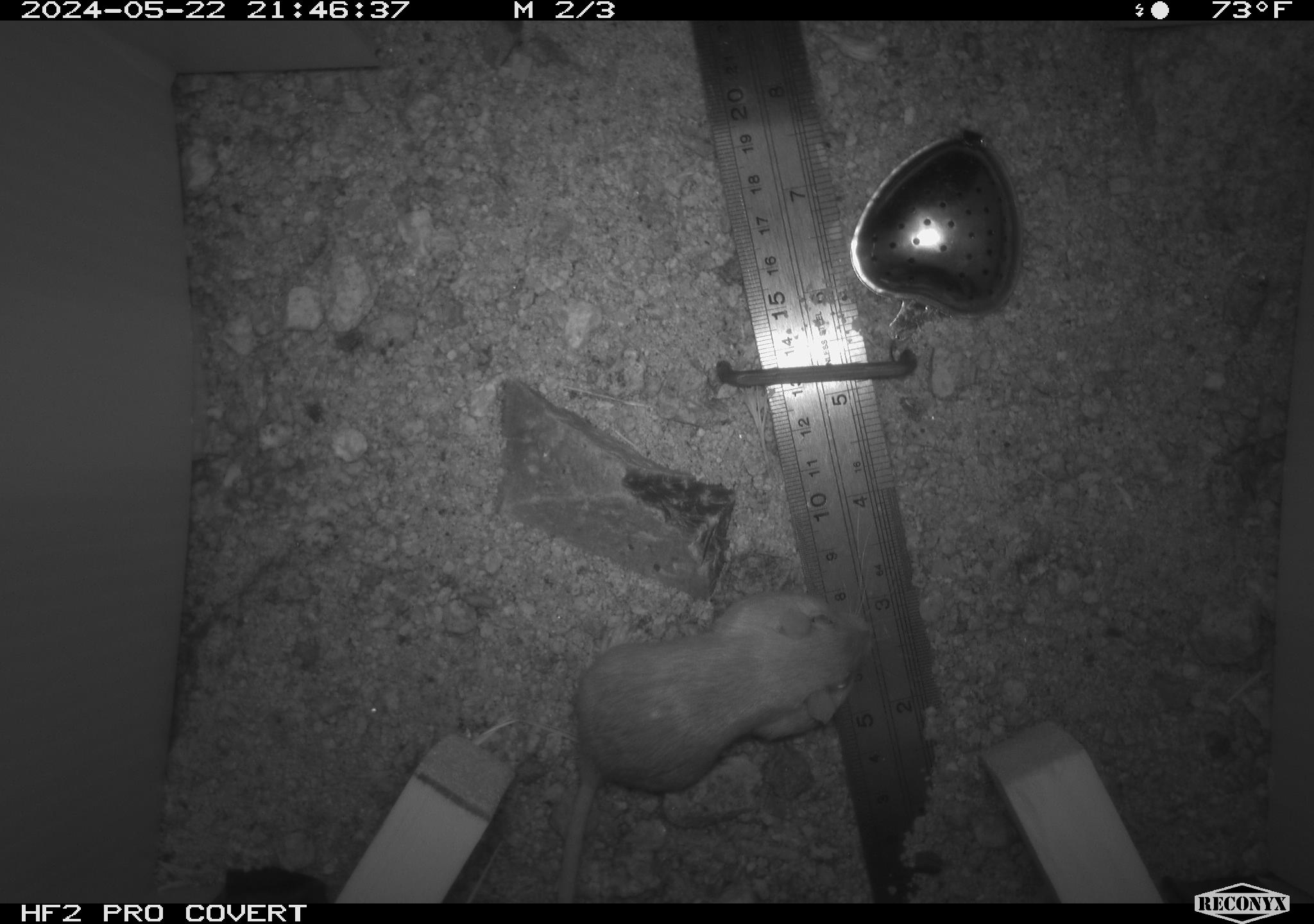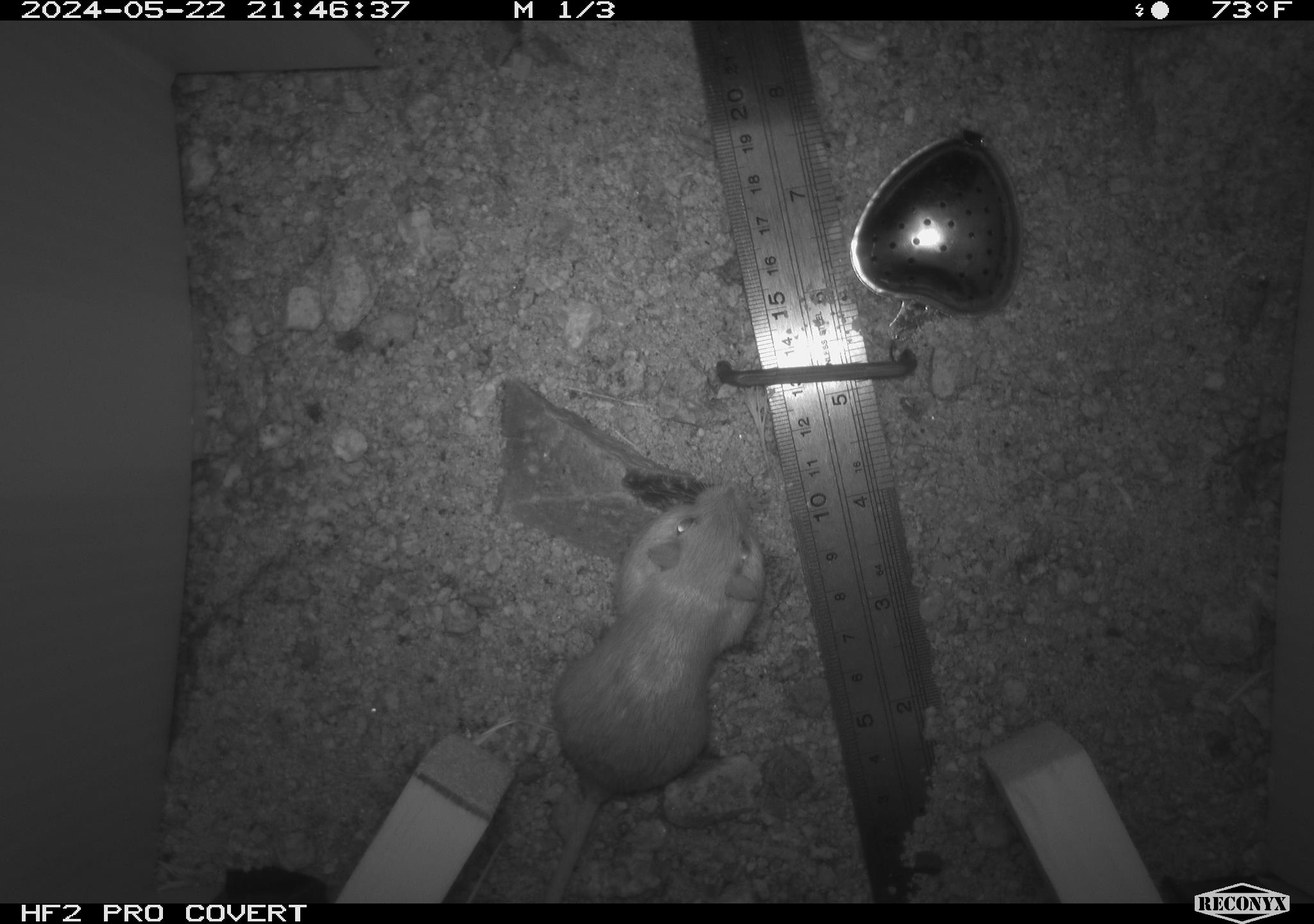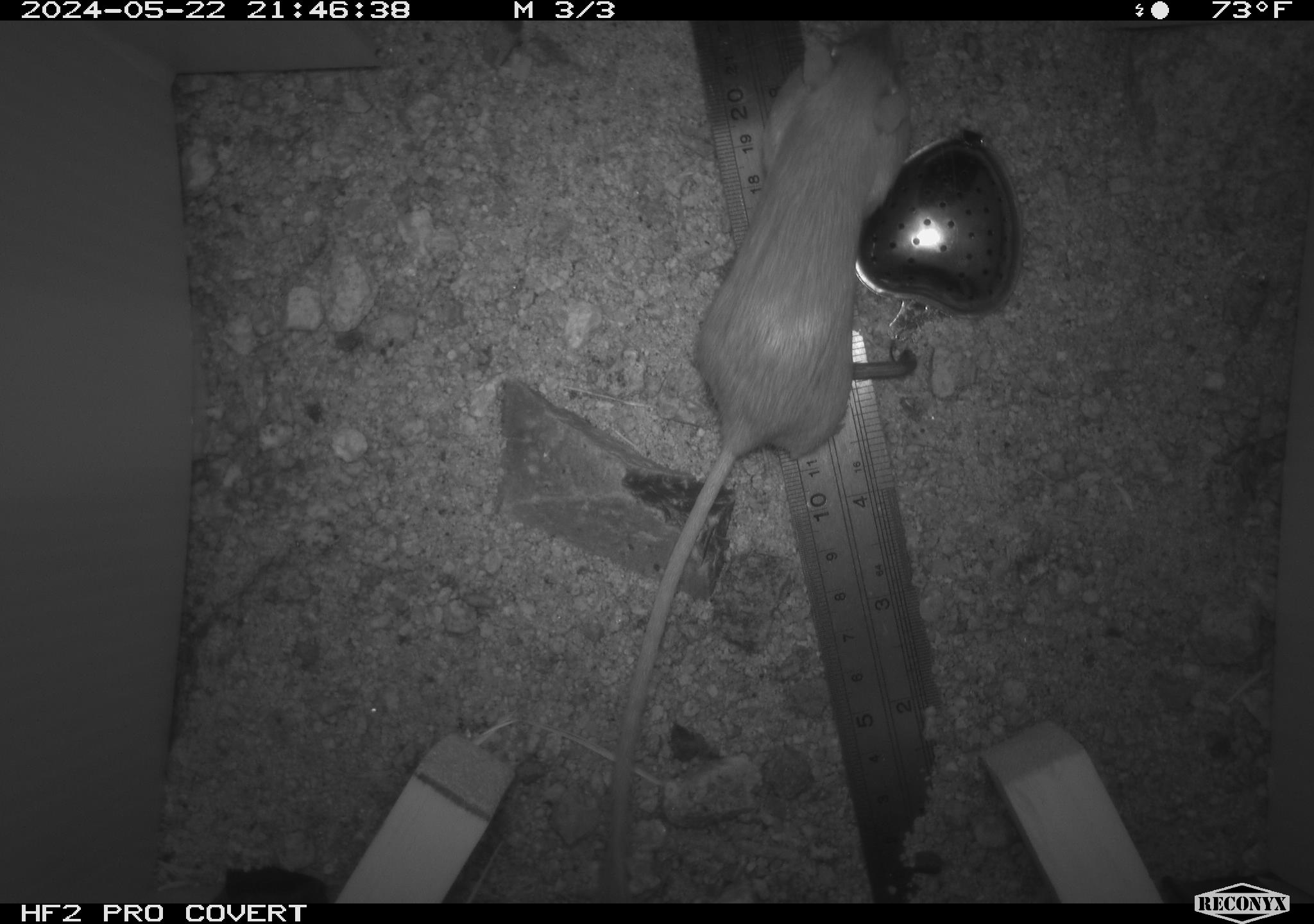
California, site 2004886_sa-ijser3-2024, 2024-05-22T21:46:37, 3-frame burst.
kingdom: Animalia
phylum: Chordata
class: Mammalia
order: Rodentia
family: Heteromyidae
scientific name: Heteromyidae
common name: kangaroo rats and pocket mice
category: heteromyidae family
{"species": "heteromyidae family (kangaroo rats and pocket mice) (Heteromyidae)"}